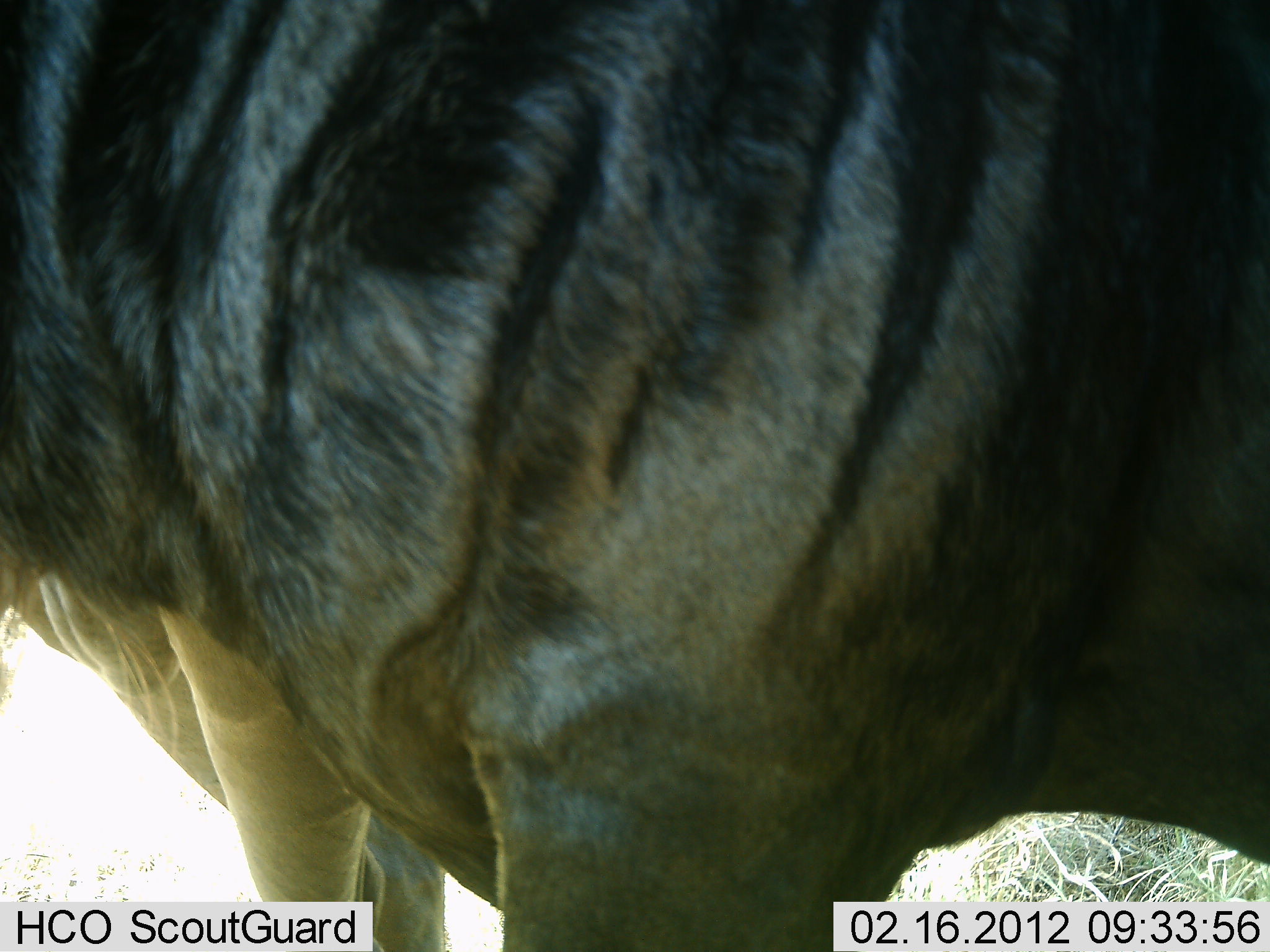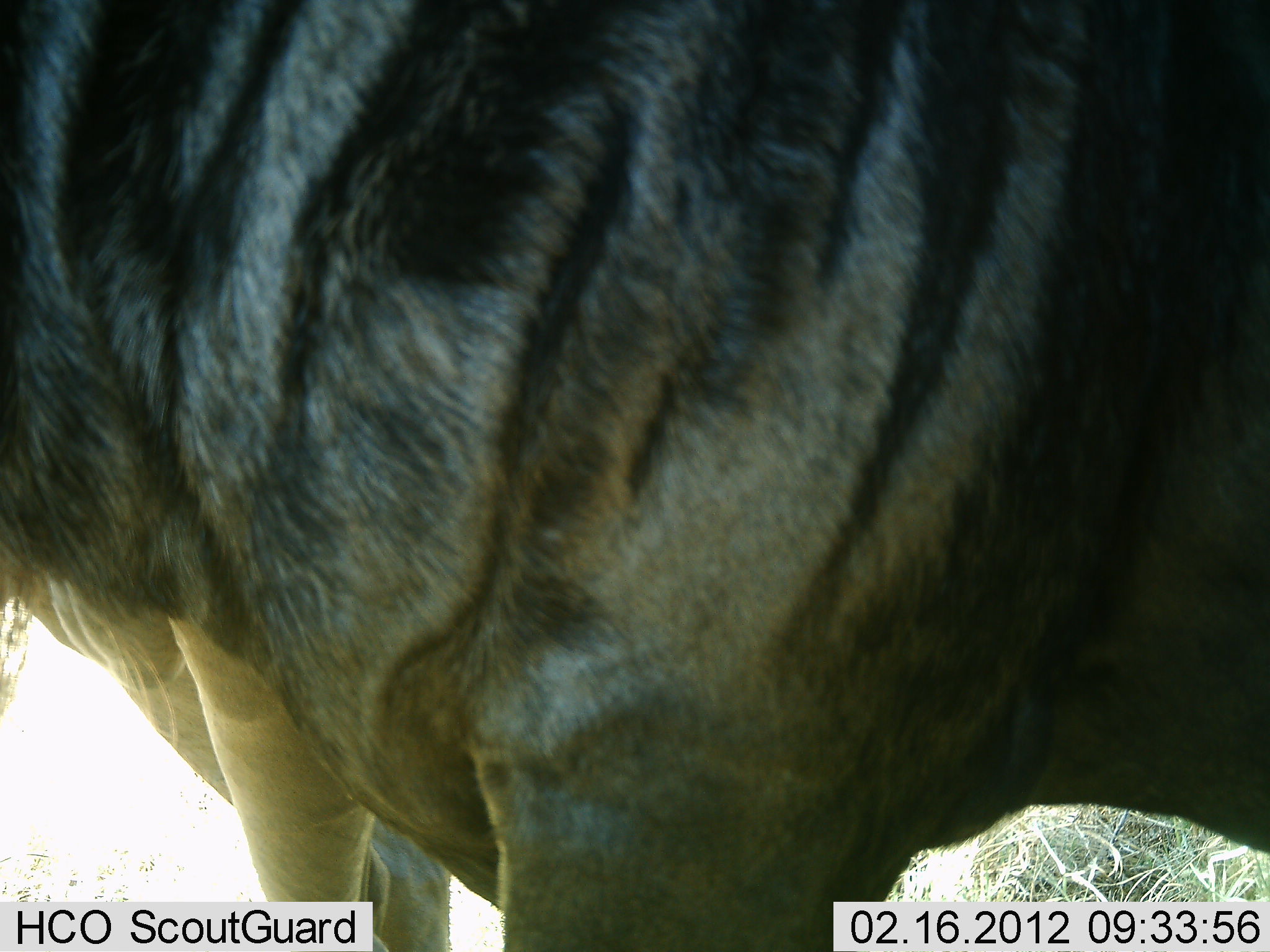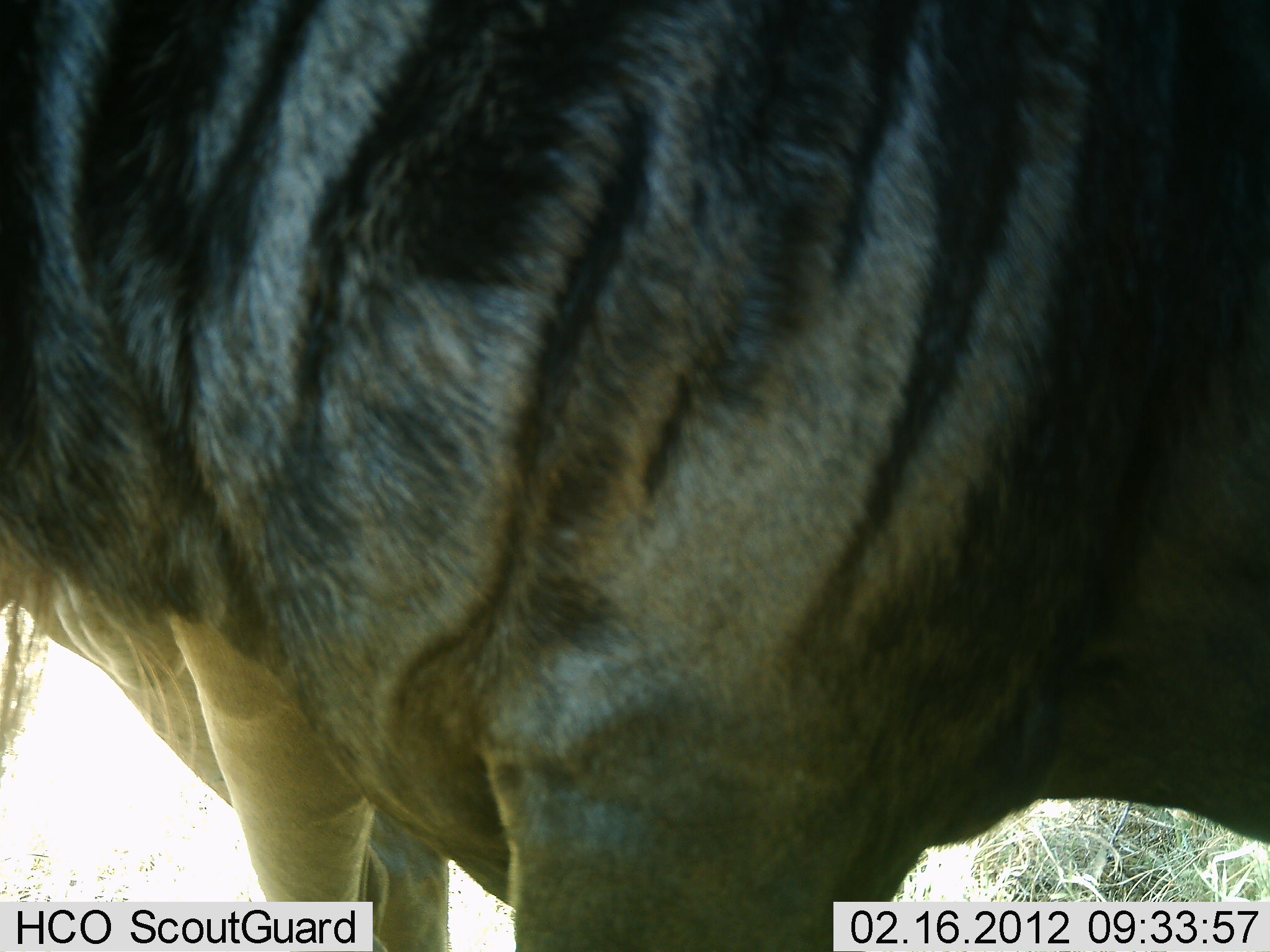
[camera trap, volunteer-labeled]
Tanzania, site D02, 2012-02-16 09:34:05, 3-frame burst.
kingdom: Animalia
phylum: Chordata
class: Mammalia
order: Artiodactyla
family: Bovidae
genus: Connochaetes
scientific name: Connochaetes taurinus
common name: blue wildebeest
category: wildebeest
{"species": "wildebeest (blue wildebeest) (Connochaetes taurinus)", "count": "2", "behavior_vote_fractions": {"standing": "100%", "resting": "4%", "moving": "0%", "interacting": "0%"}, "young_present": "4%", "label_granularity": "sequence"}